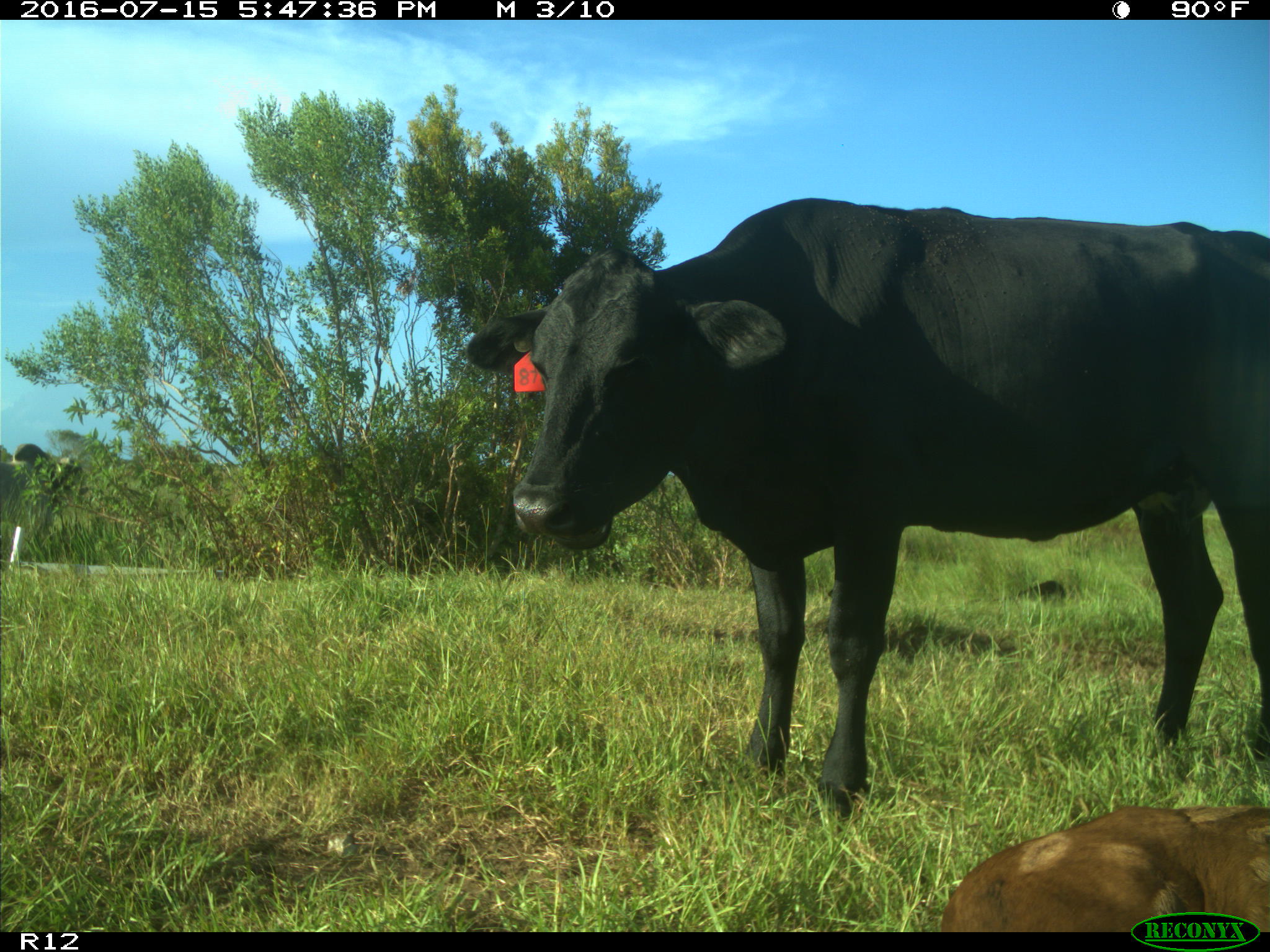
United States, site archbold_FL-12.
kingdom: Animalia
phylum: Chordata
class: Mammalia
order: Artiodactyla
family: Bovidae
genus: Bos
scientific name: Bos taurus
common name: domestic cow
Bos taurus (domestic cow).